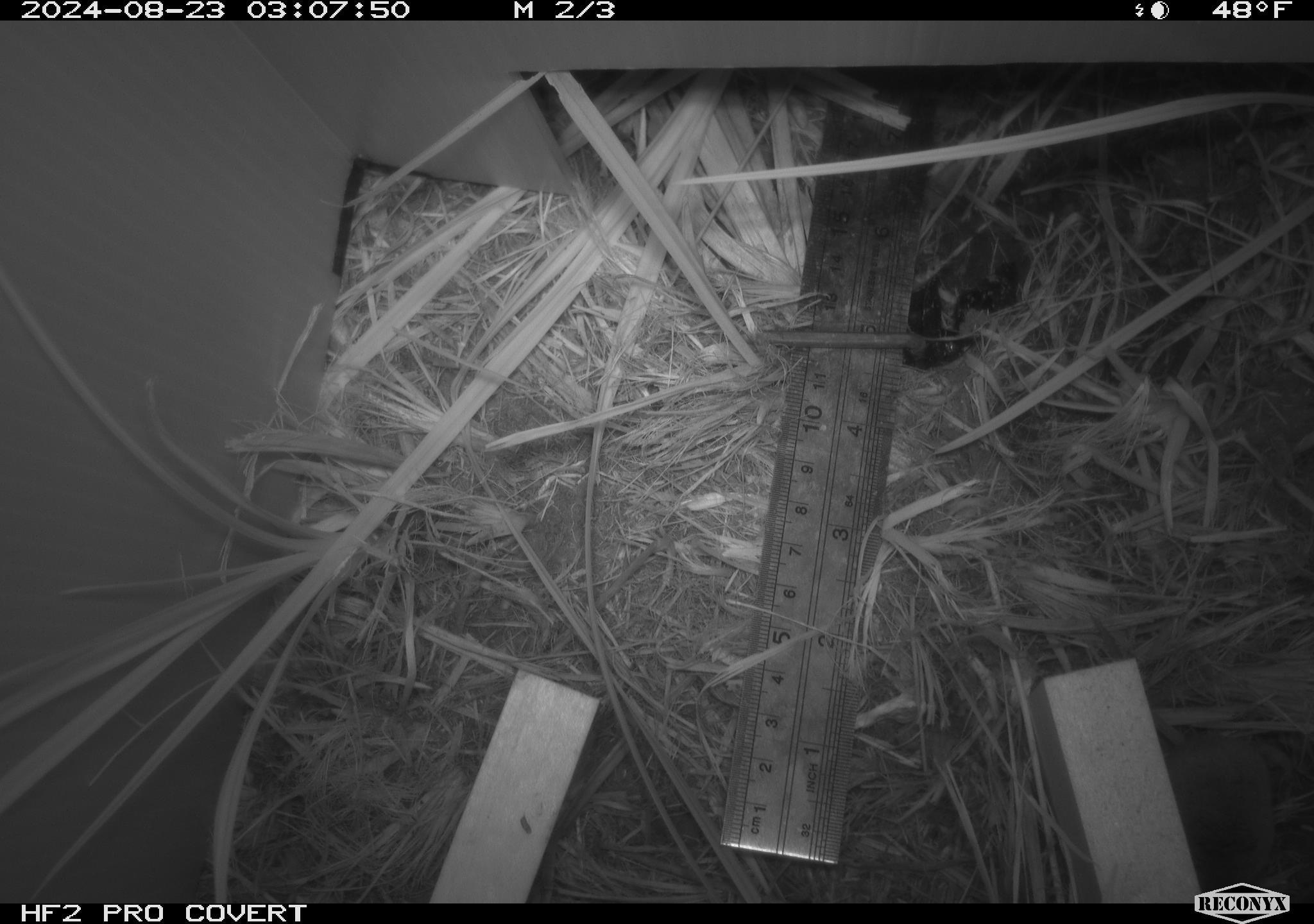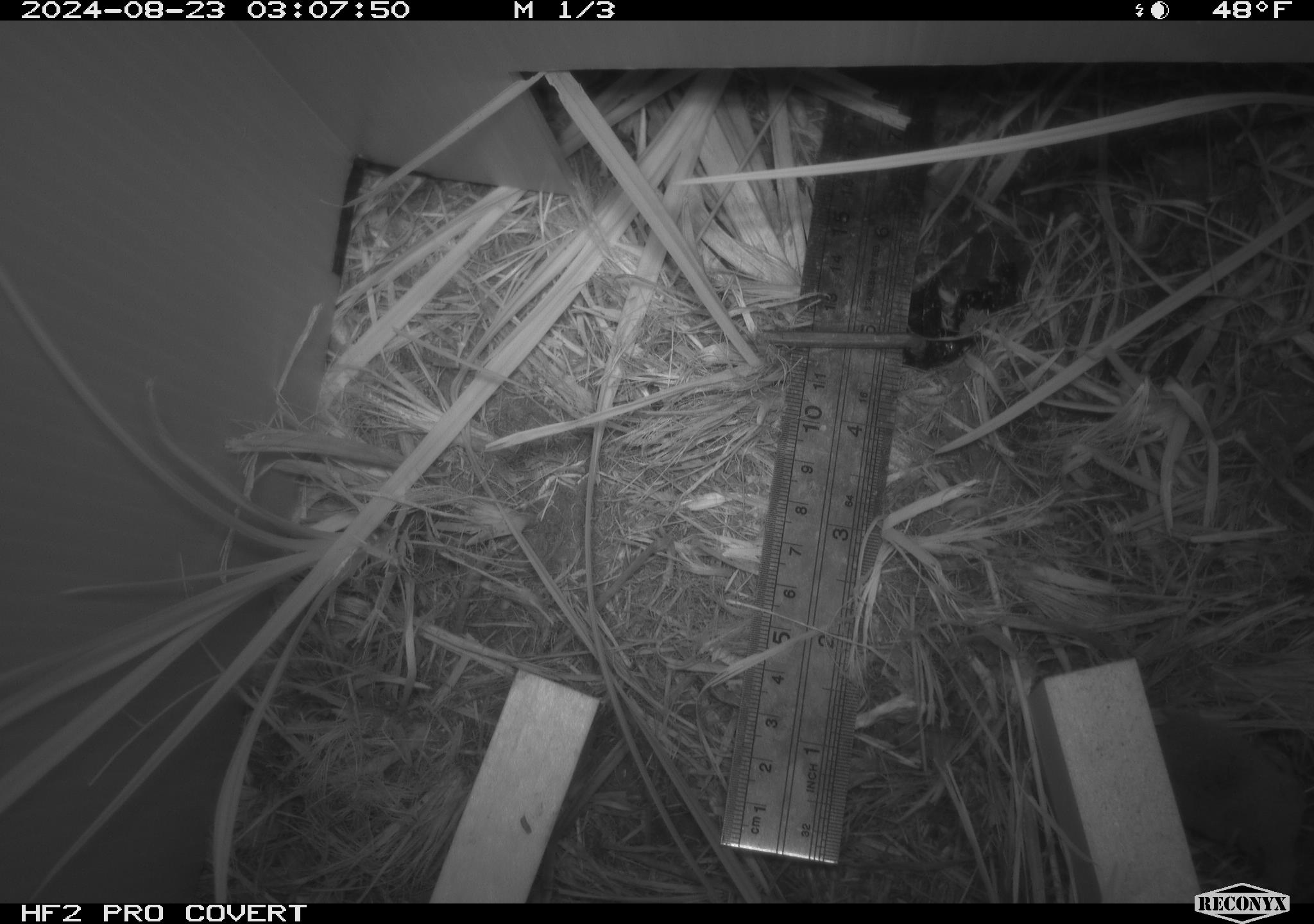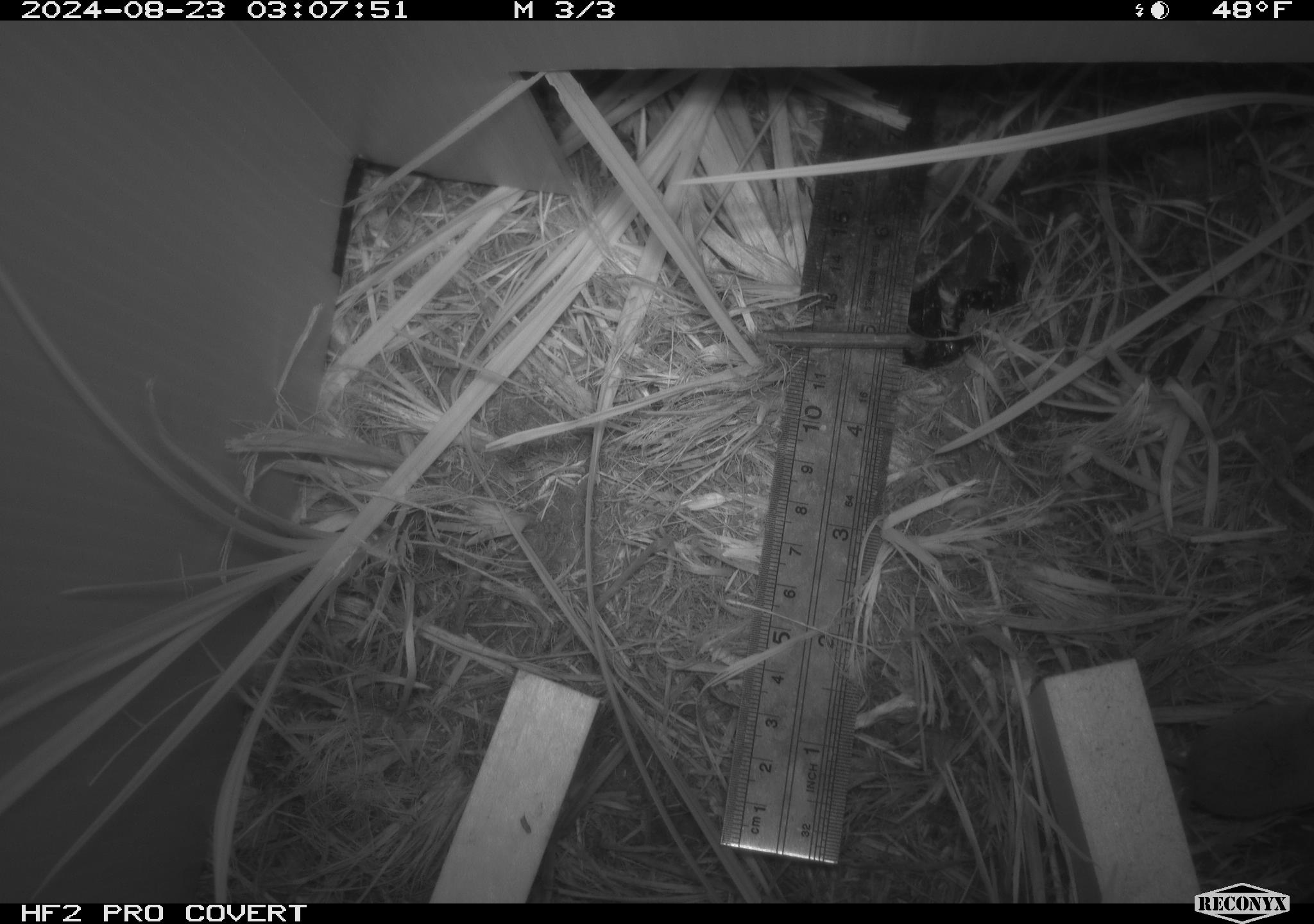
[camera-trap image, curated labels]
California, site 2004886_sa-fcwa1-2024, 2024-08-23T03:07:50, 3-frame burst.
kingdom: Animalia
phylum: Chordata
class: Mammalia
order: Eulipotyphla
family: Soricidae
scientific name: Soricidae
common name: shrews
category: soricidae family